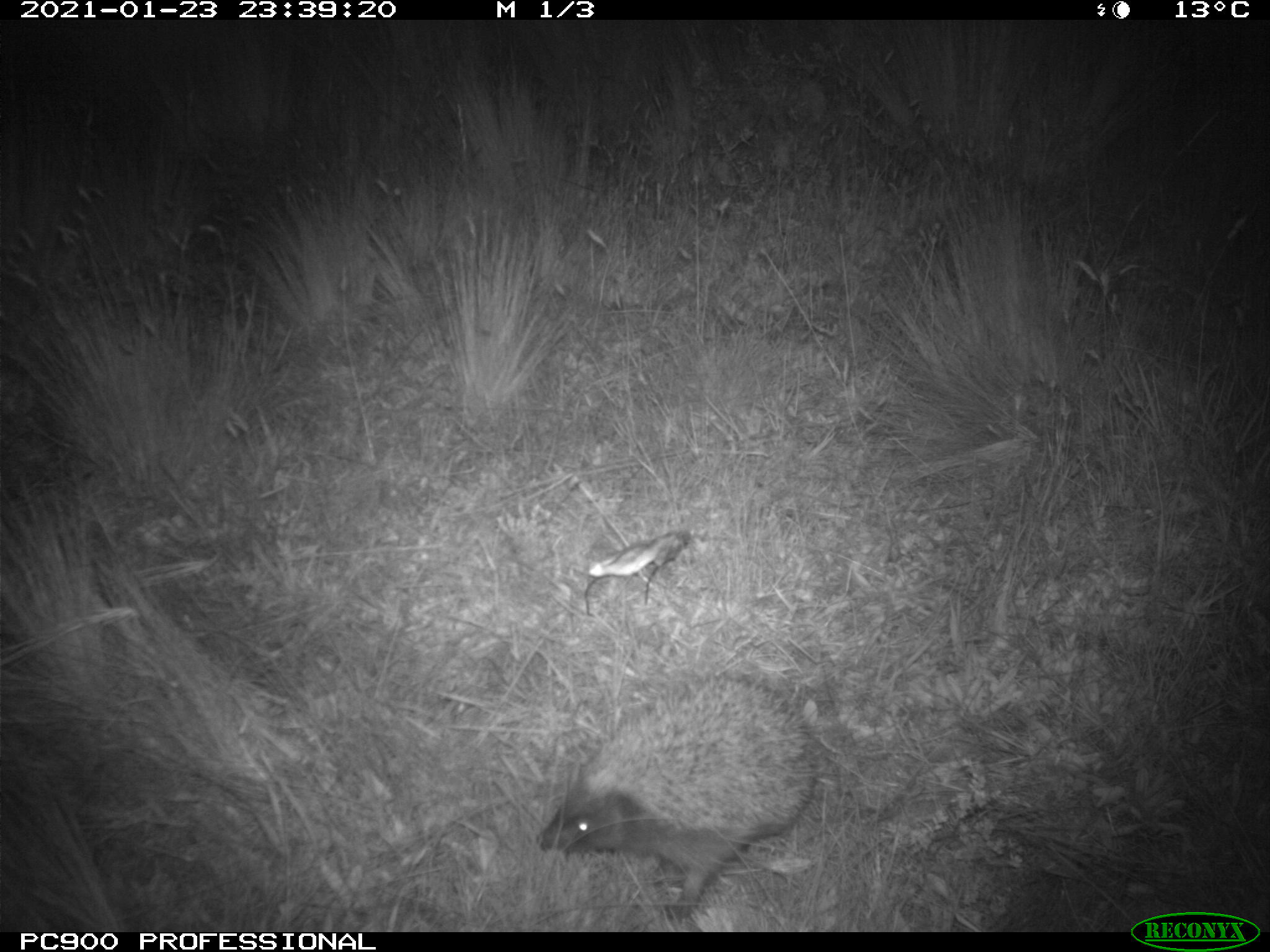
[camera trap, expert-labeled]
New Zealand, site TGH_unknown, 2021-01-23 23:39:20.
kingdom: Animalia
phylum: Chordata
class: Mammalia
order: Eulipotyphla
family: Erinaceidae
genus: Erinaceus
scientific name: Erinaceus europaeus europaeus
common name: european hedgehog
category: hedgehog